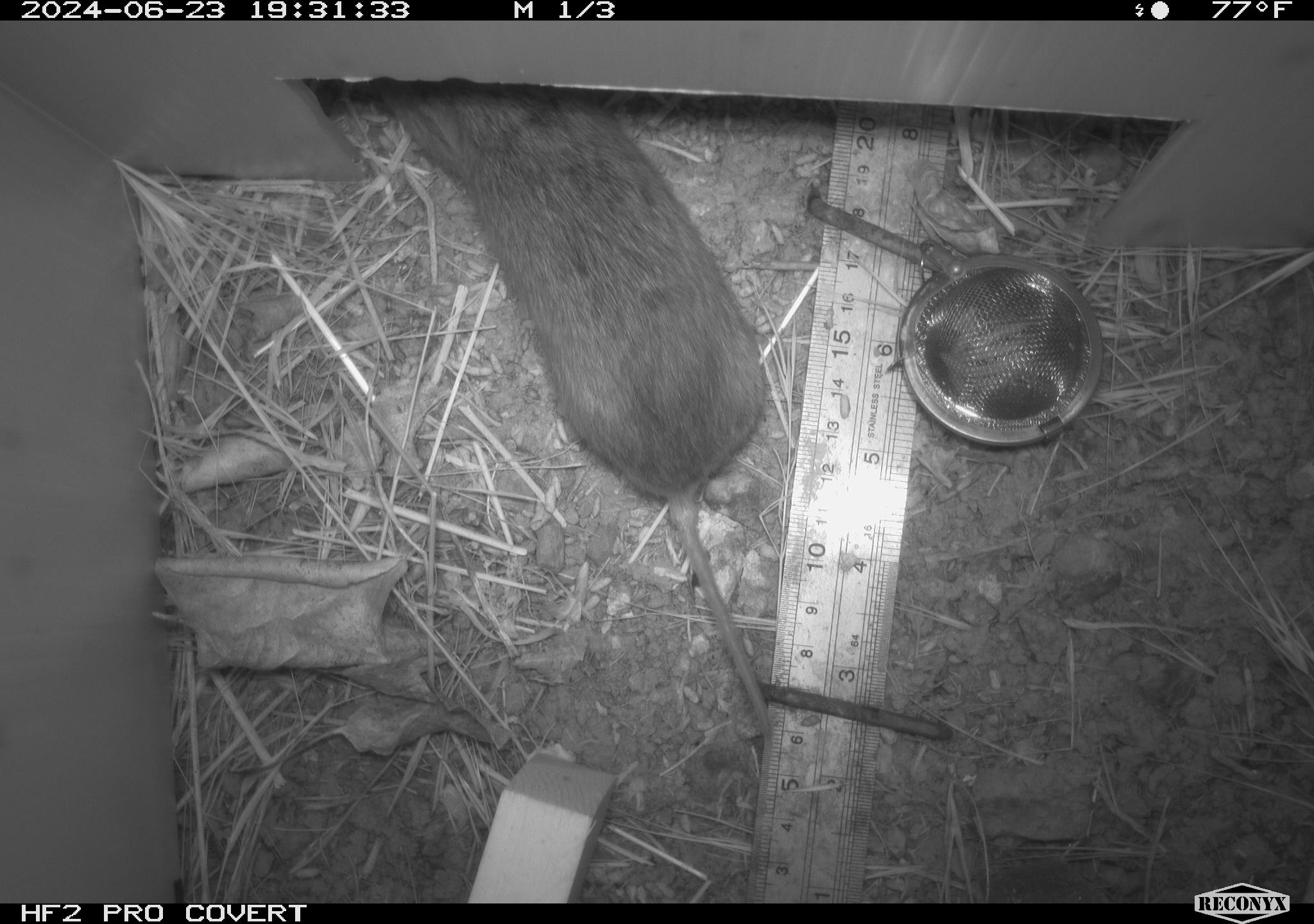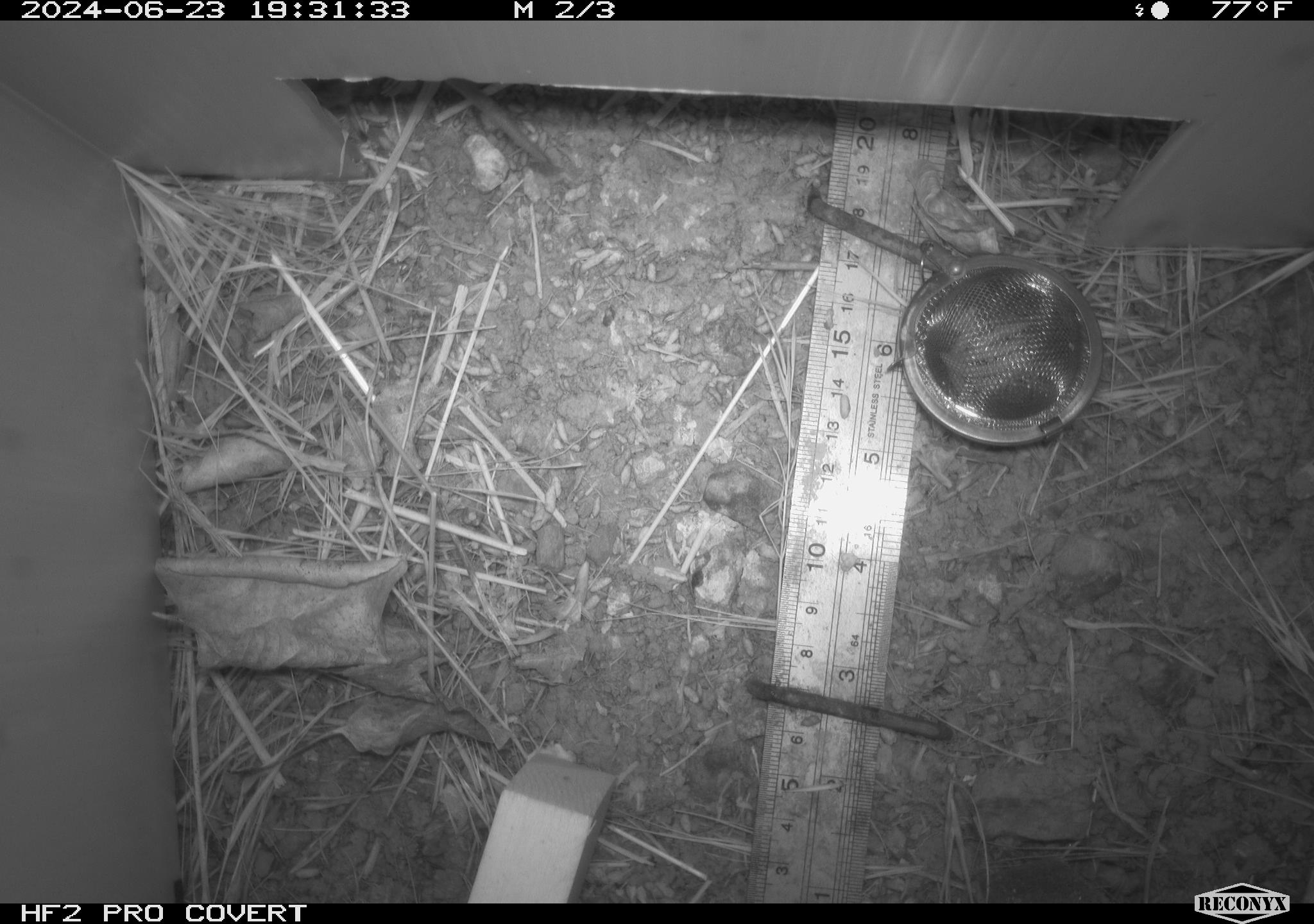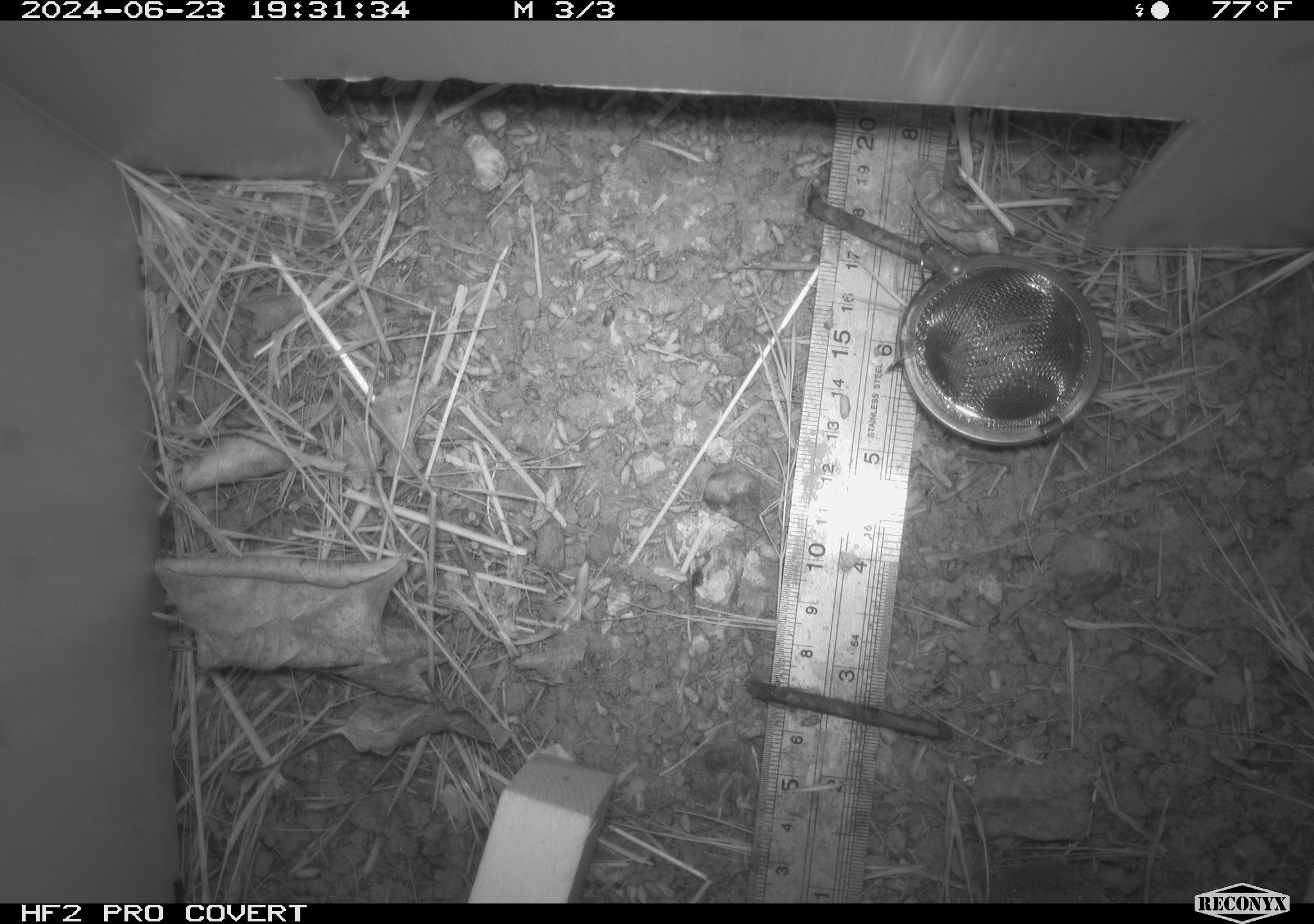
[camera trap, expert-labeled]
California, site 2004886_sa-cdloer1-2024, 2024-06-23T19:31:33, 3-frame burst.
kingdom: Animalia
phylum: Chordata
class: Mammalia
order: Rodentia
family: Cricetidae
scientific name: Arvicolinae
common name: voles, lemmings, and muskrats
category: arvicolinae subfamily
Arvicolinae subfamily (voles, lemmings, and muskrats) (Arvicolinae).